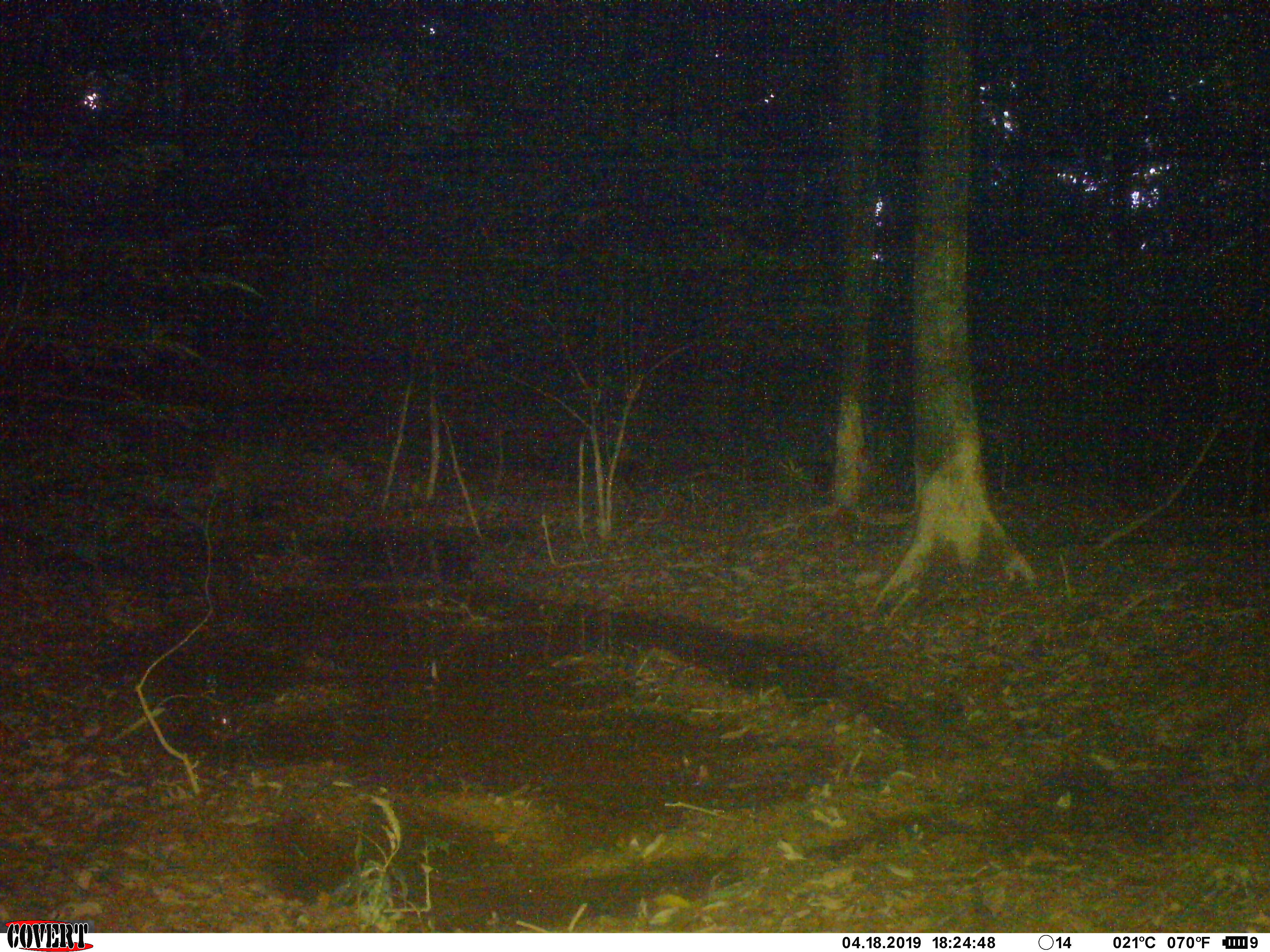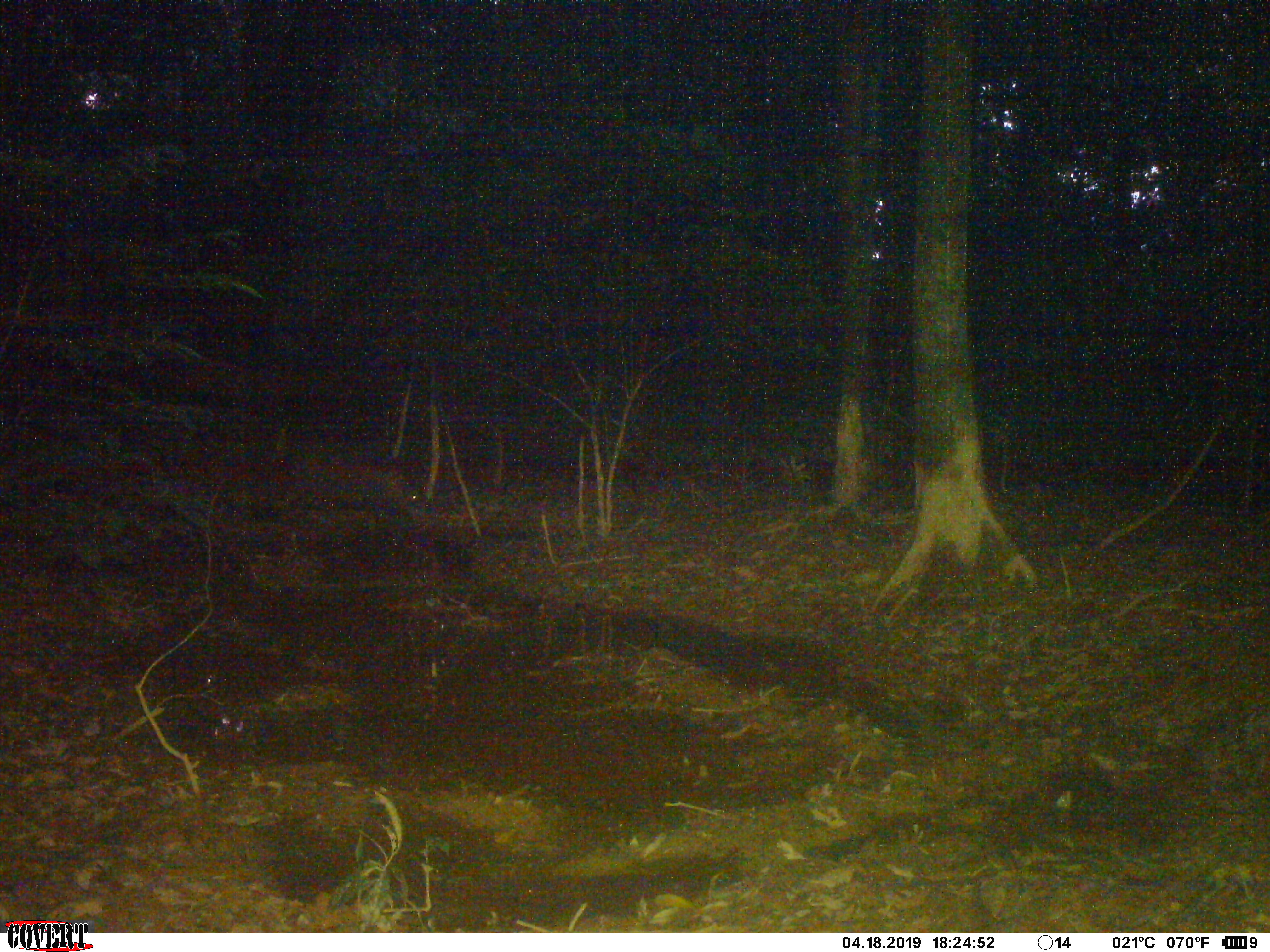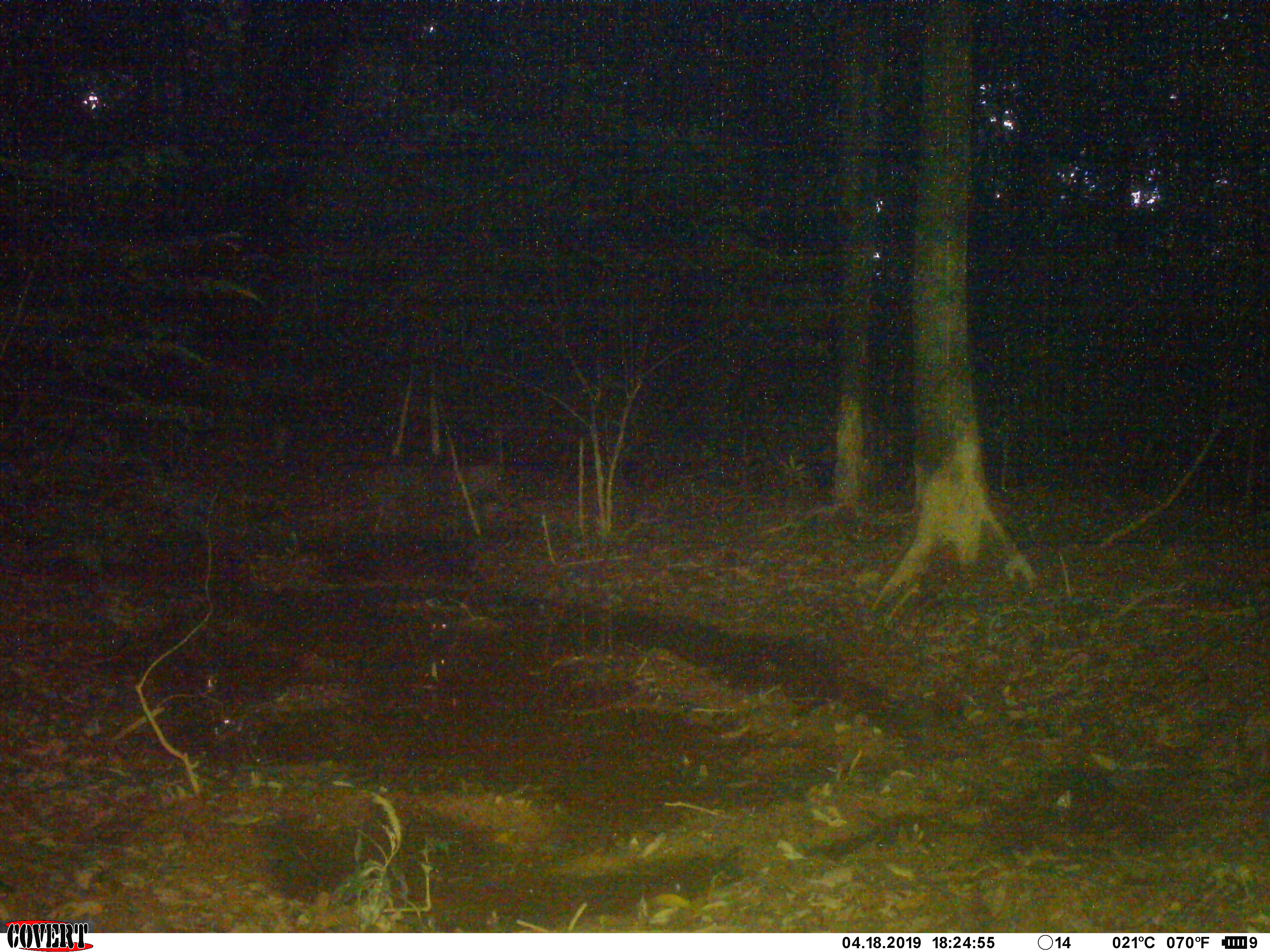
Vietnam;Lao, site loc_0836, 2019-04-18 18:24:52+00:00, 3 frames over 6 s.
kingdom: Animalia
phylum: Chordata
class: Mammalia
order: Artiodactyla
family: Suidae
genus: Sus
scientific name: Sus scrofa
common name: eurasian wild pig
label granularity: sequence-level